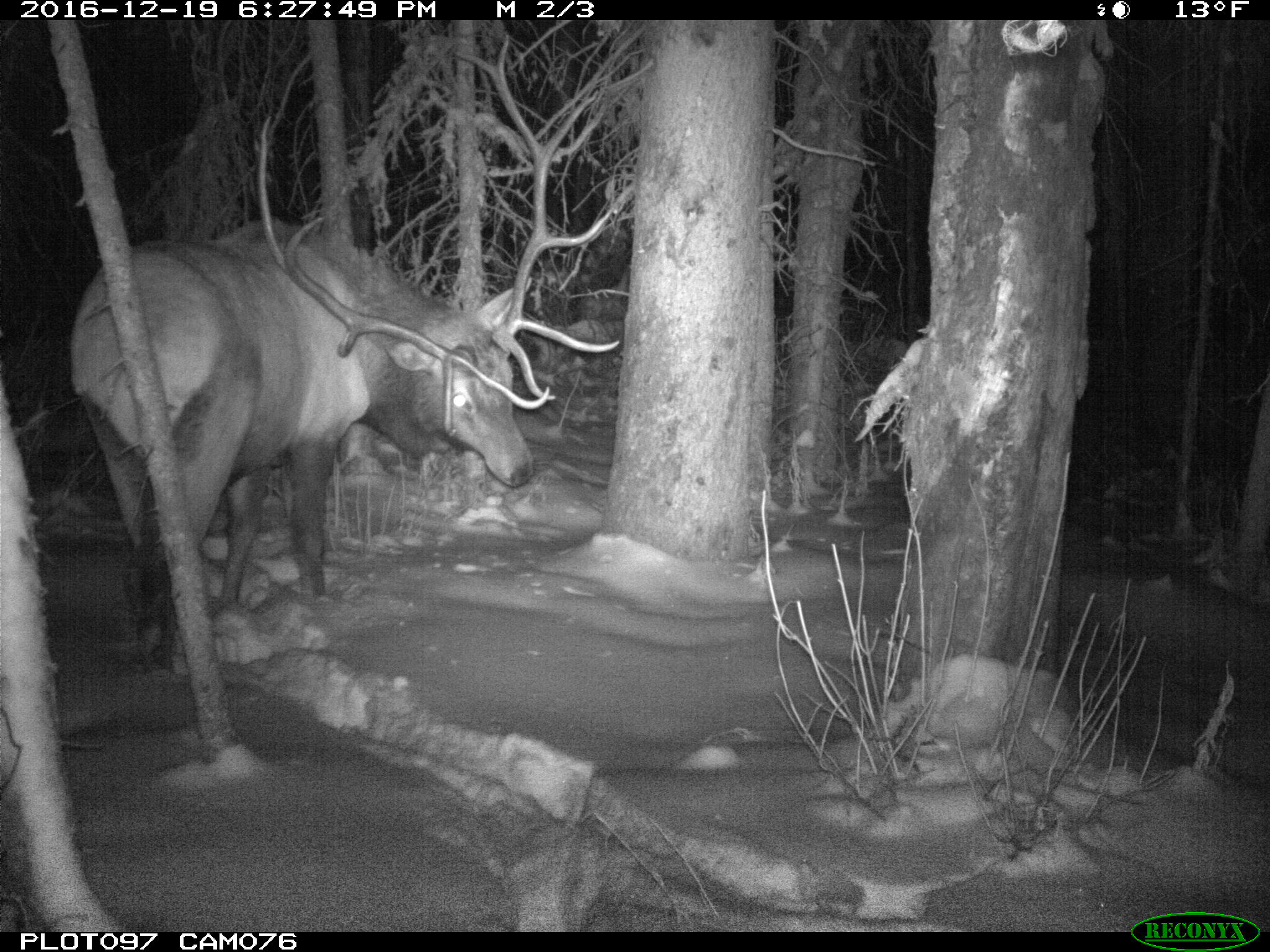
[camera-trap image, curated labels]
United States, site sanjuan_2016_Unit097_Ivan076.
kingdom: Animalia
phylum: Chordata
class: Mammalia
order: Artiodactyla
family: Cervidae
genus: Cervus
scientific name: Cervus elaphus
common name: red deer